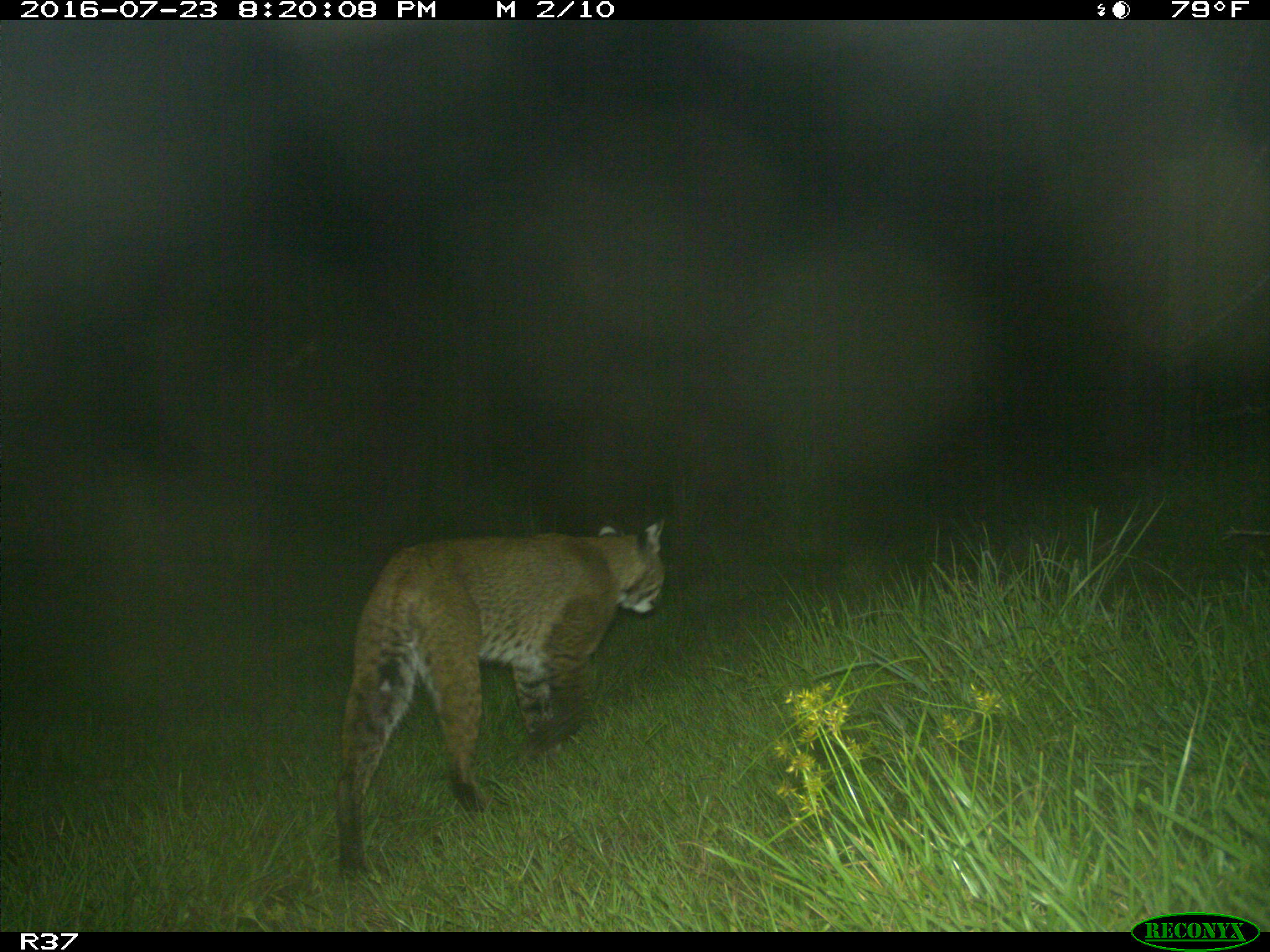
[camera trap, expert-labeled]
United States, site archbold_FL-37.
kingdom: Animalia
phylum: Chordata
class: Mammalia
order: Carnivora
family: Felidae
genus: Lynx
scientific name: Lynx rufus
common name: bobcat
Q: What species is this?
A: Lynx rufus (bobcat).